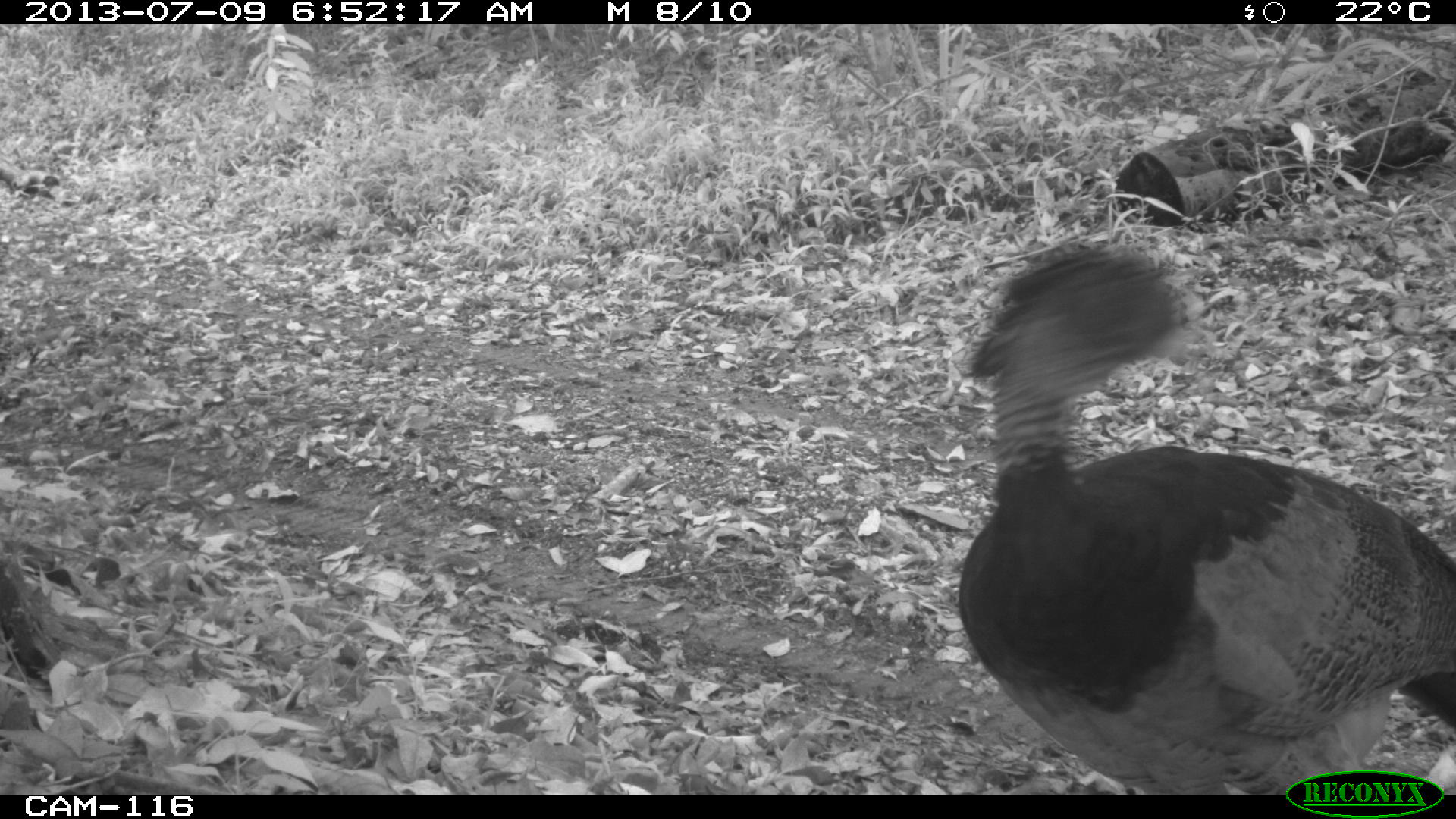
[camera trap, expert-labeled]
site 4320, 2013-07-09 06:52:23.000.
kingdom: Animalia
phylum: Chordata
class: Aves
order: Galliformes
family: Cracidae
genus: Crax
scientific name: Crax rubra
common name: great curassow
Crax rubra (great curassow), count 1, sex female.